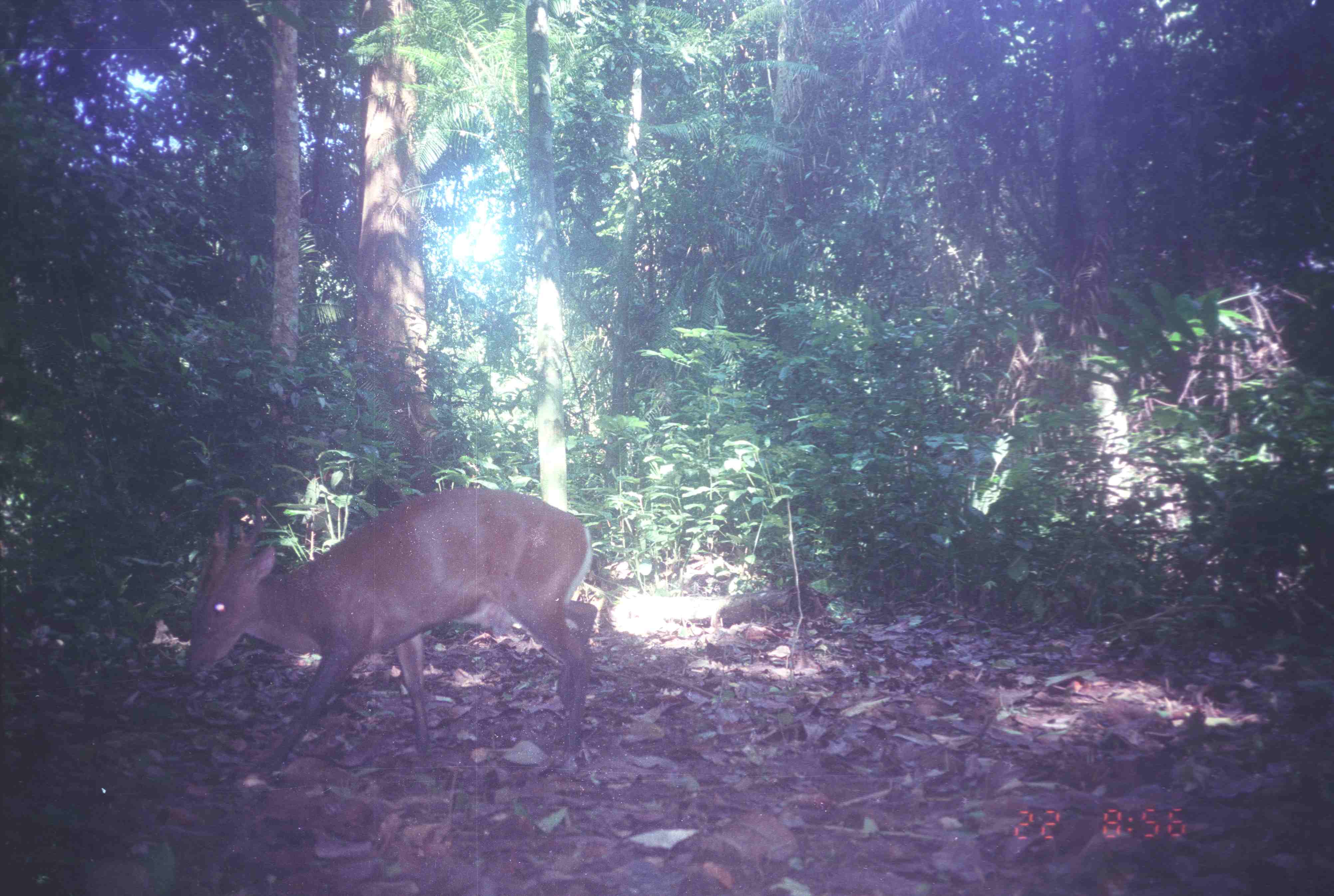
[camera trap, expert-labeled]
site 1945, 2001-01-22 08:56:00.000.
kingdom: Animalia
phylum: Chordata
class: Mammalia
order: Artiodactyla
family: Cervidae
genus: Muntiacus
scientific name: Muntiacus muntjak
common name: southern red muntjac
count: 1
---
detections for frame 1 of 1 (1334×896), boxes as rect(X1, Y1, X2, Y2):
muntiacus muntjak: rect(179, 486, 600, 791)